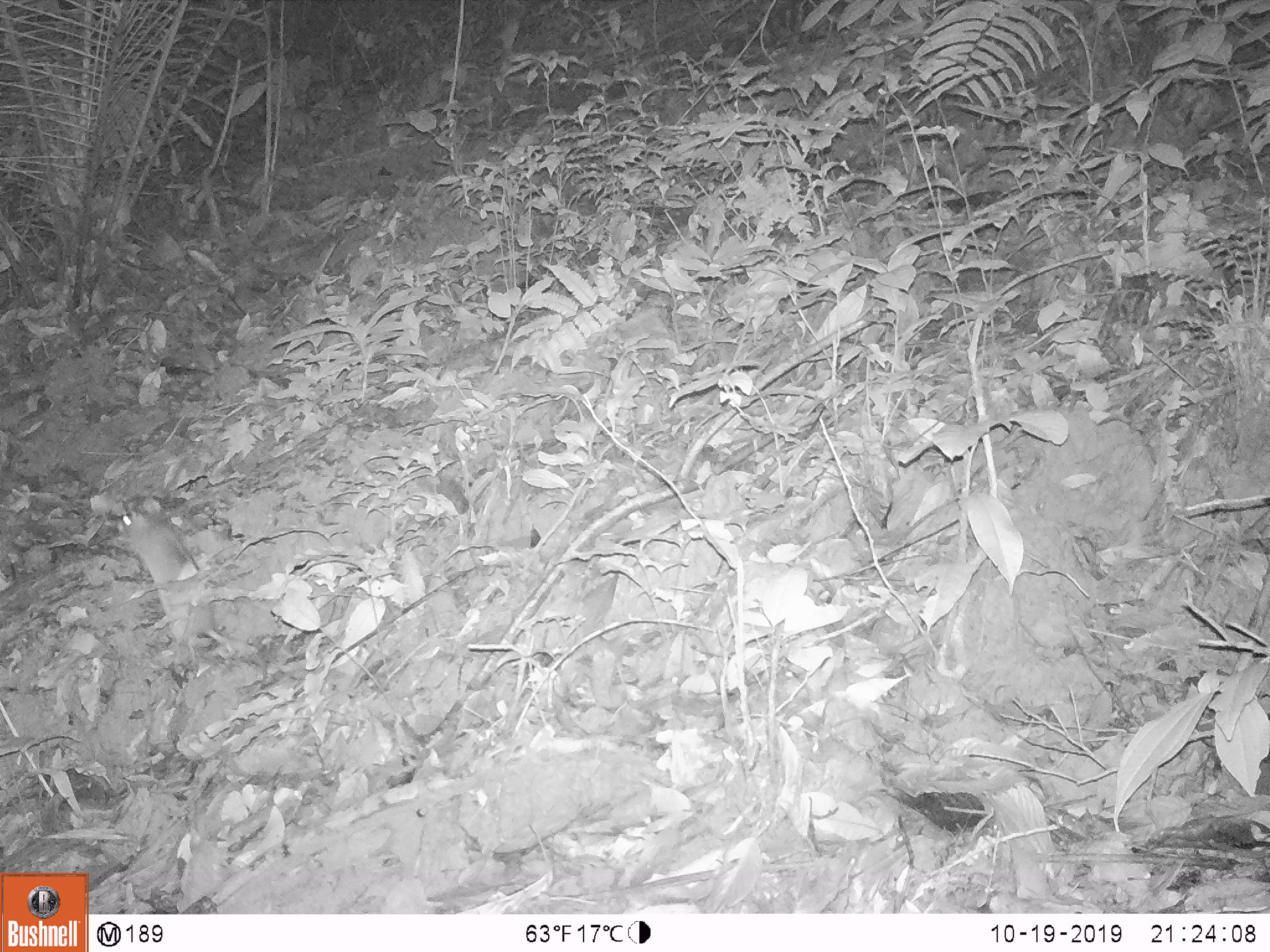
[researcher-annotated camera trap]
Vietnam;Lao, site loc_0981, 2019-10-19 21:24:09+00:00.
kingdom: Animalia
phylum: Chordata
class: Mammalia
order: Rodentia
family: Muridae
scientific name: Muridae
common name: old-world mice and rats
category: unidentified murid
Unidentified murid (old-world mice and rats) (Muridae). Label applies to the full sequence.